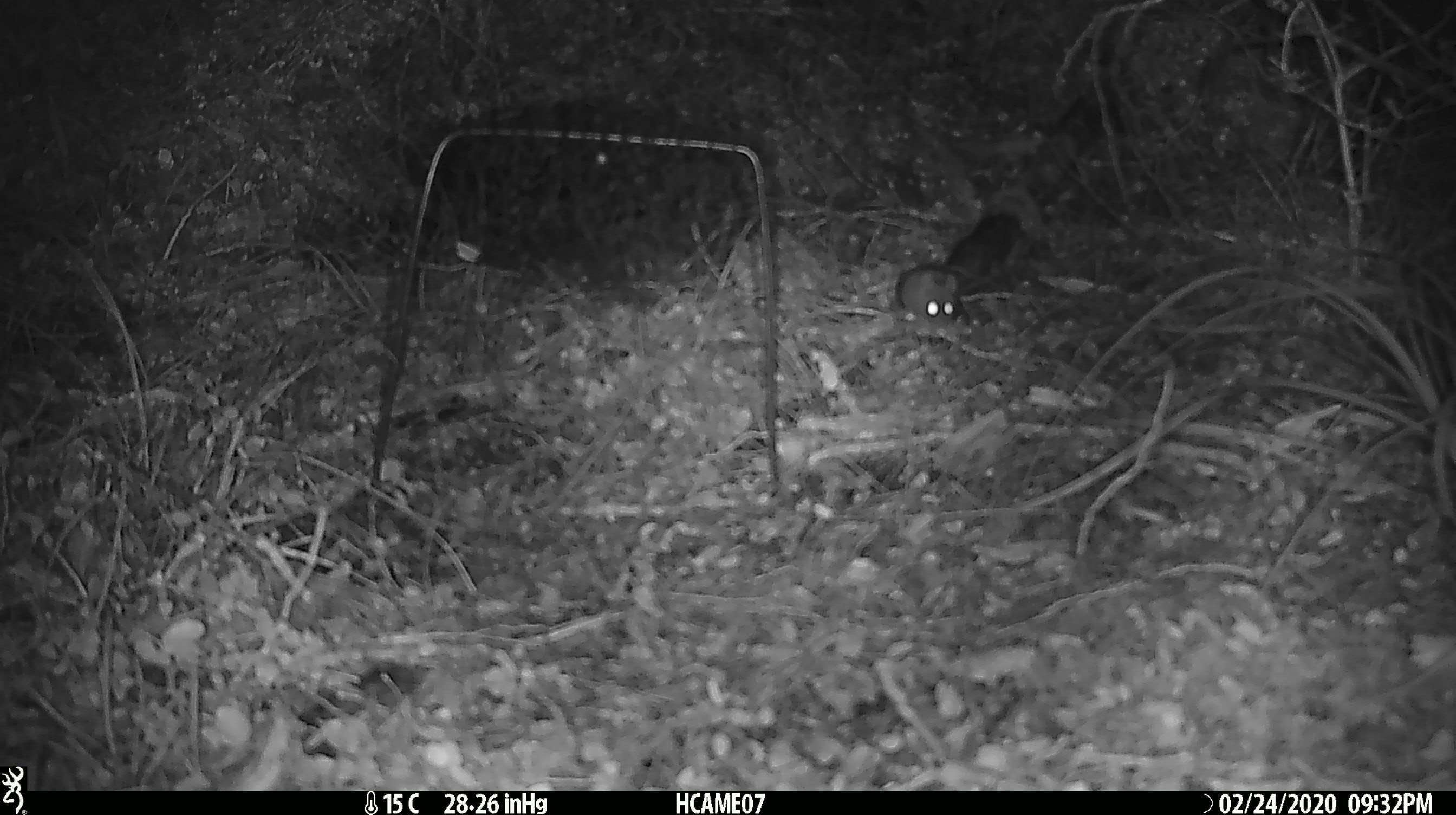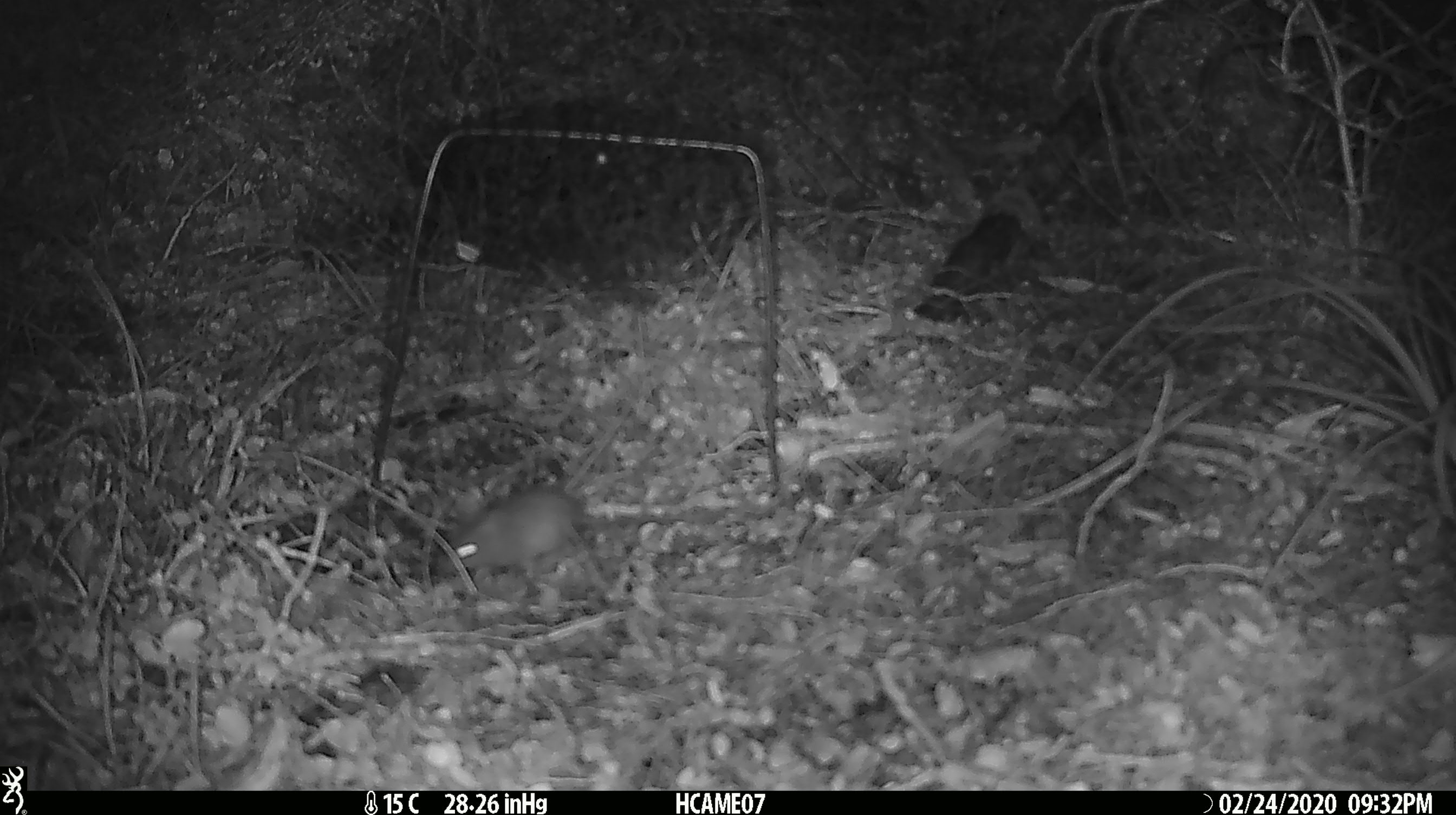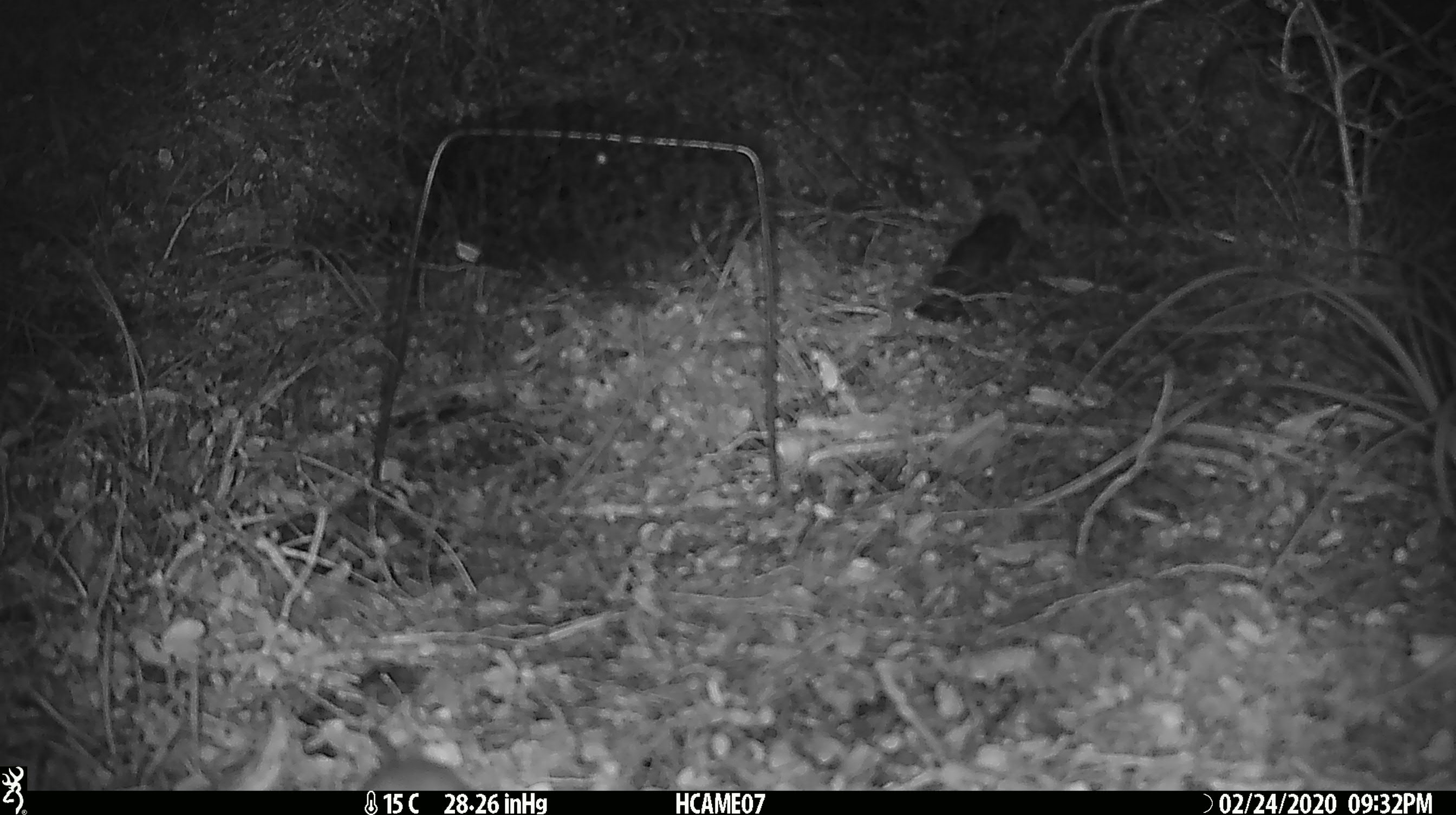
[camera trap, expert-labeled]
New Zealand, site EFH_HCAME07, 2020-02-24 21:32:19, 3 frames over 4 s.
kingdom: Animalia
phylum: Chordata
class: Mammalia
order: Rodentia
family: Muridae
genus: Mus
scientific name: Mus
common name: mouse